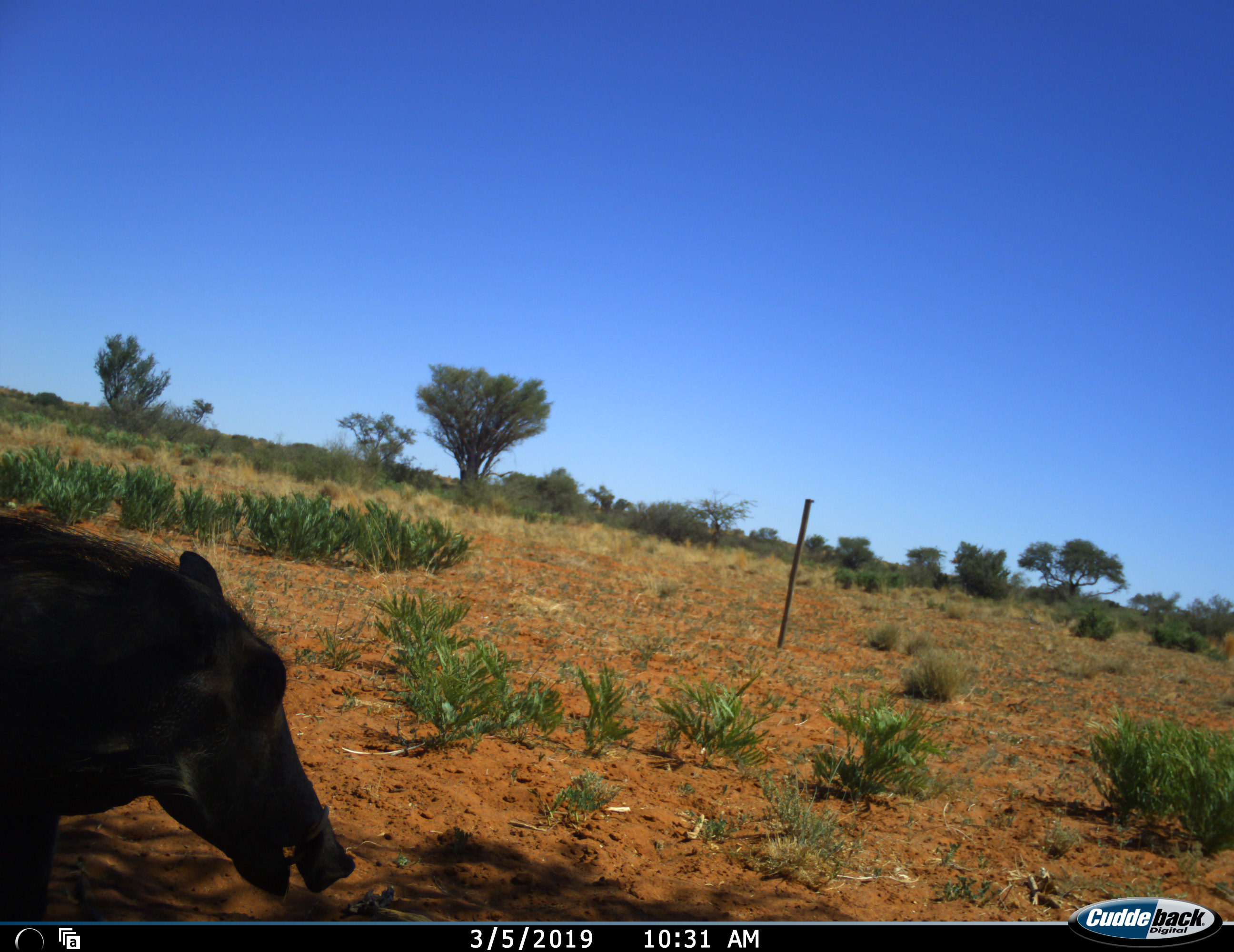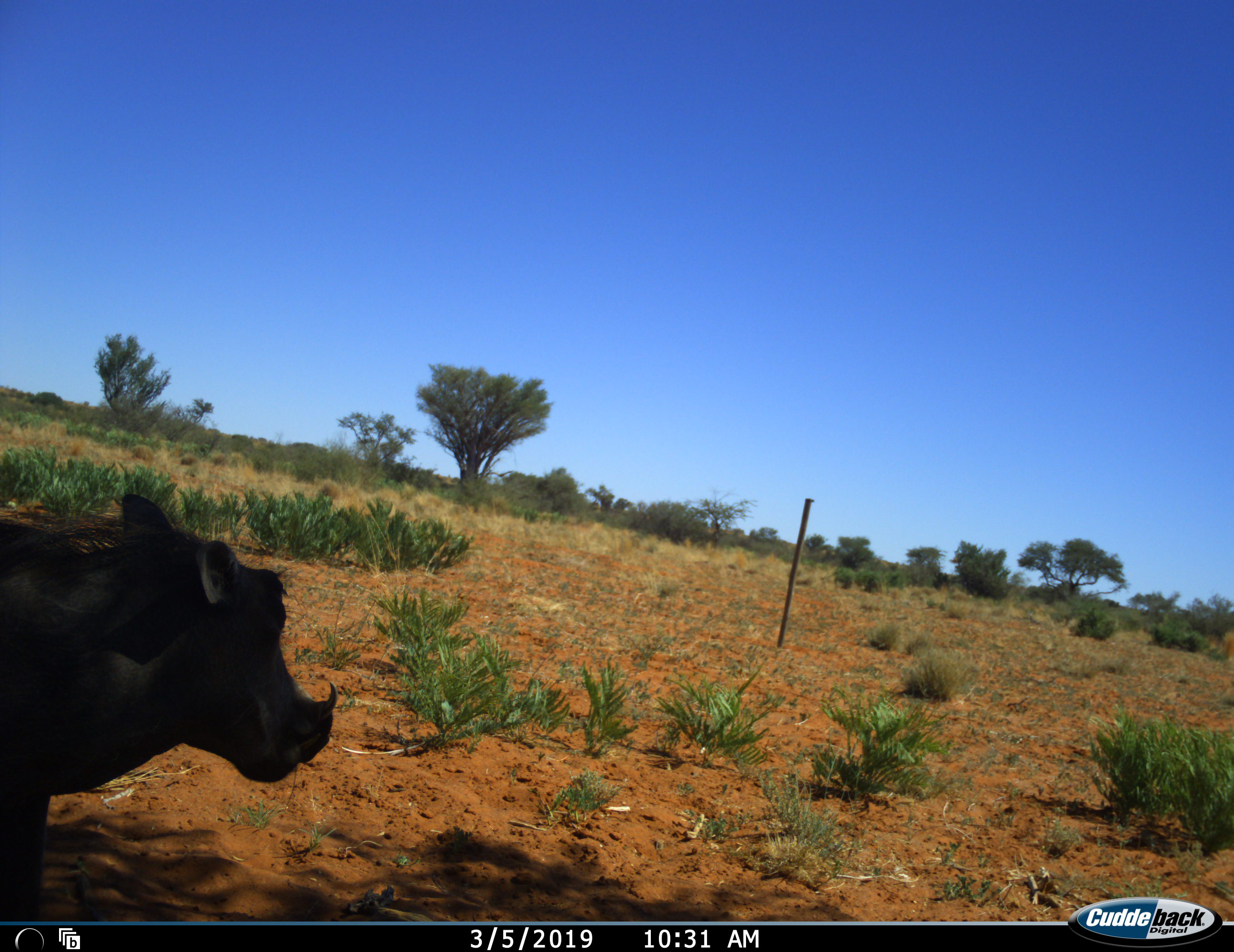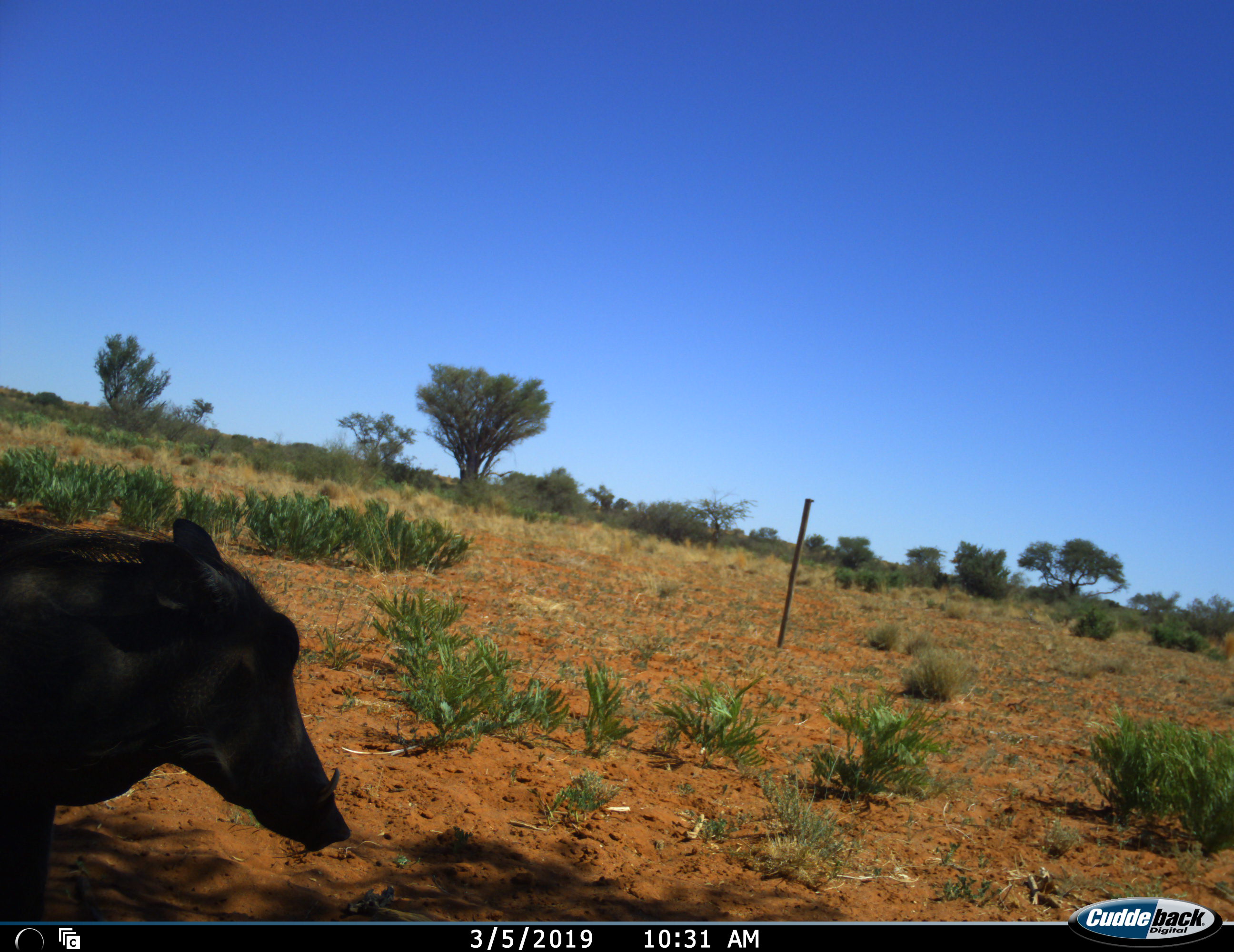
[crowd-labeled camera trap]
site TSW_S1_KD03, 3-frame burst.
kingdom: Animalia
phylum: Chordata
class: Mammalia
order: Artiodactyla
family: Suidae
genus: Phacochoerus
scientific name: Phacochoerus africanus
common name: warthog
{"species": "warthog (Phacochoerus africanus)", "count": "1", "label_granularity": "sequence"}